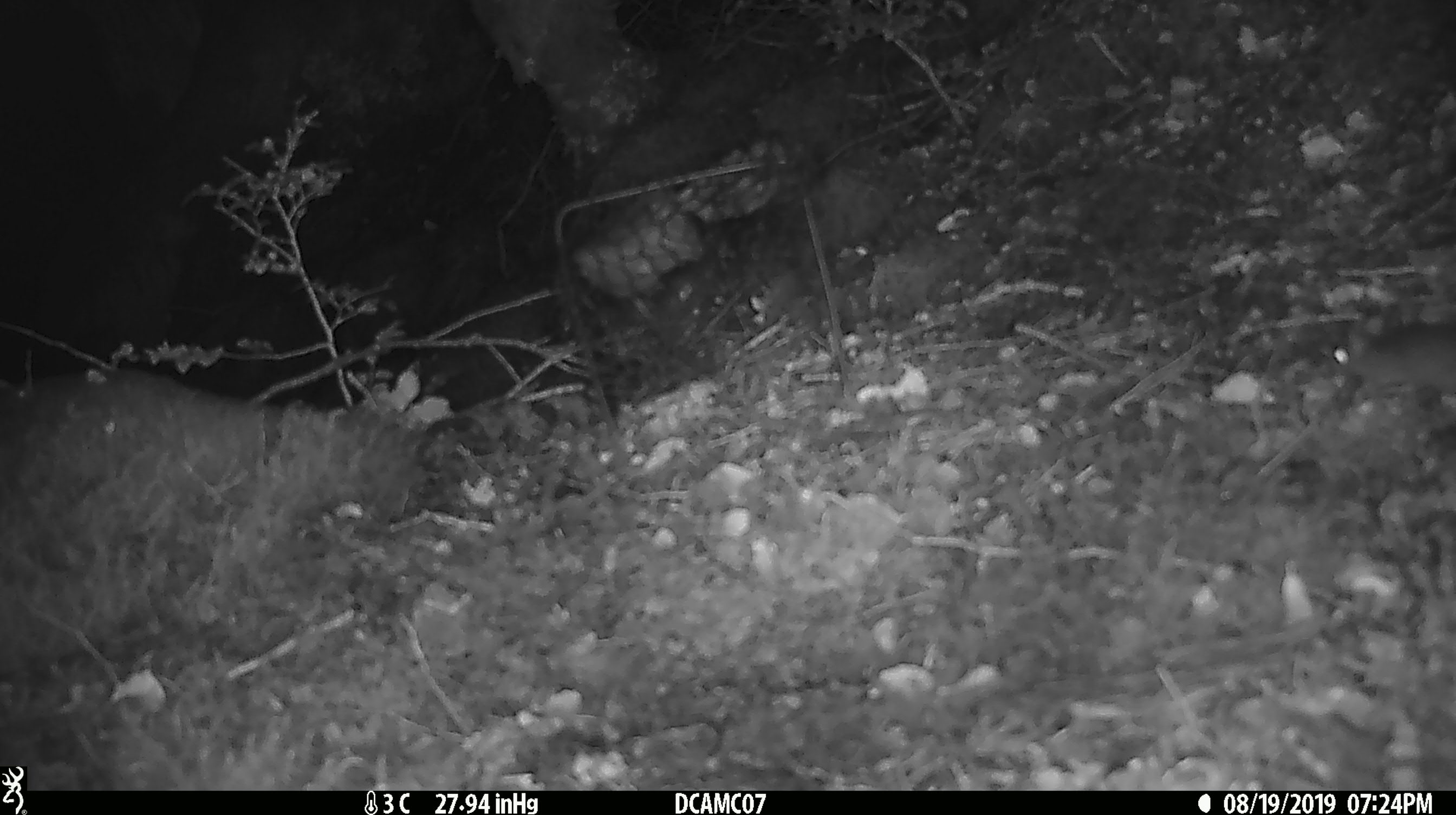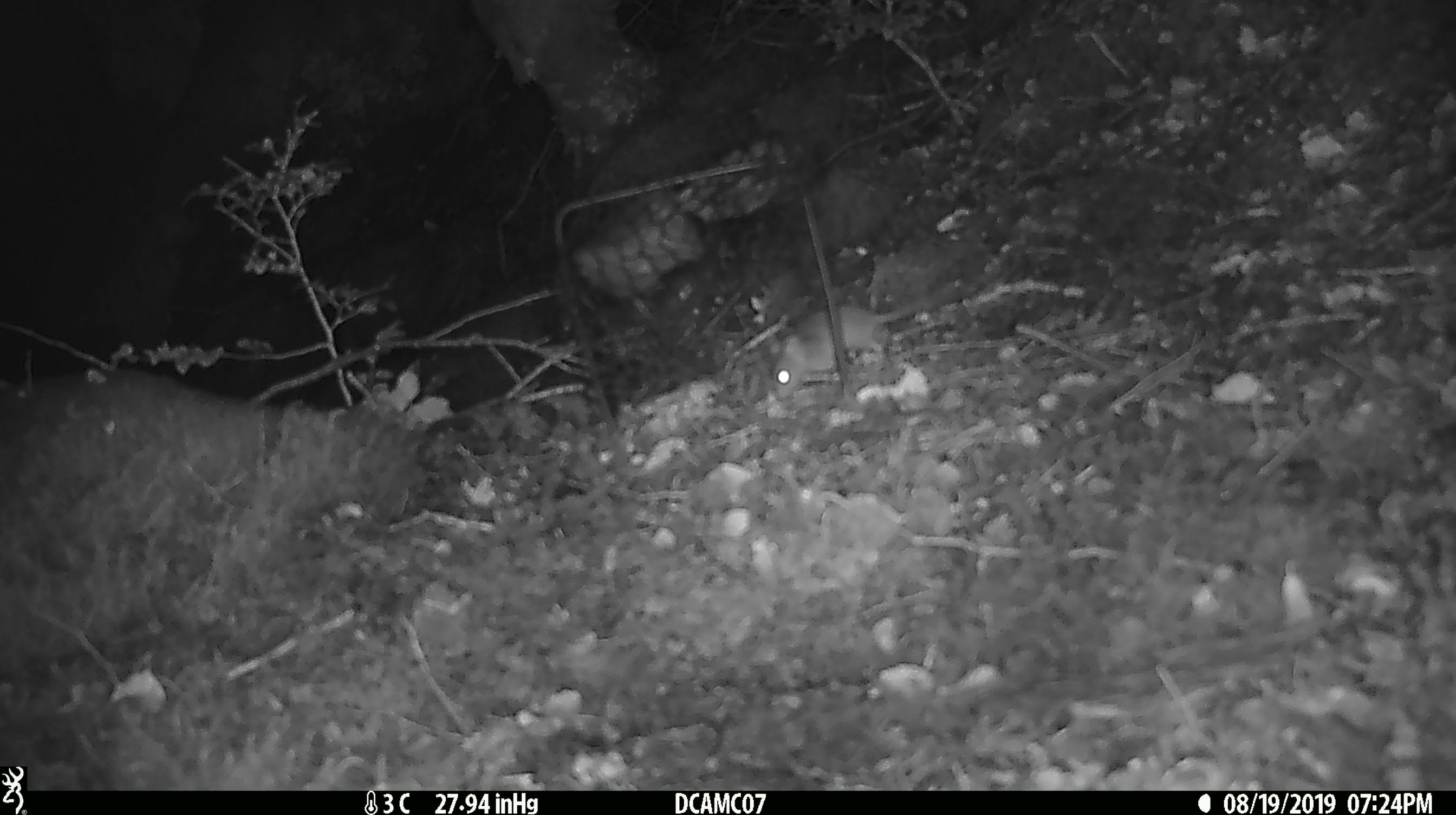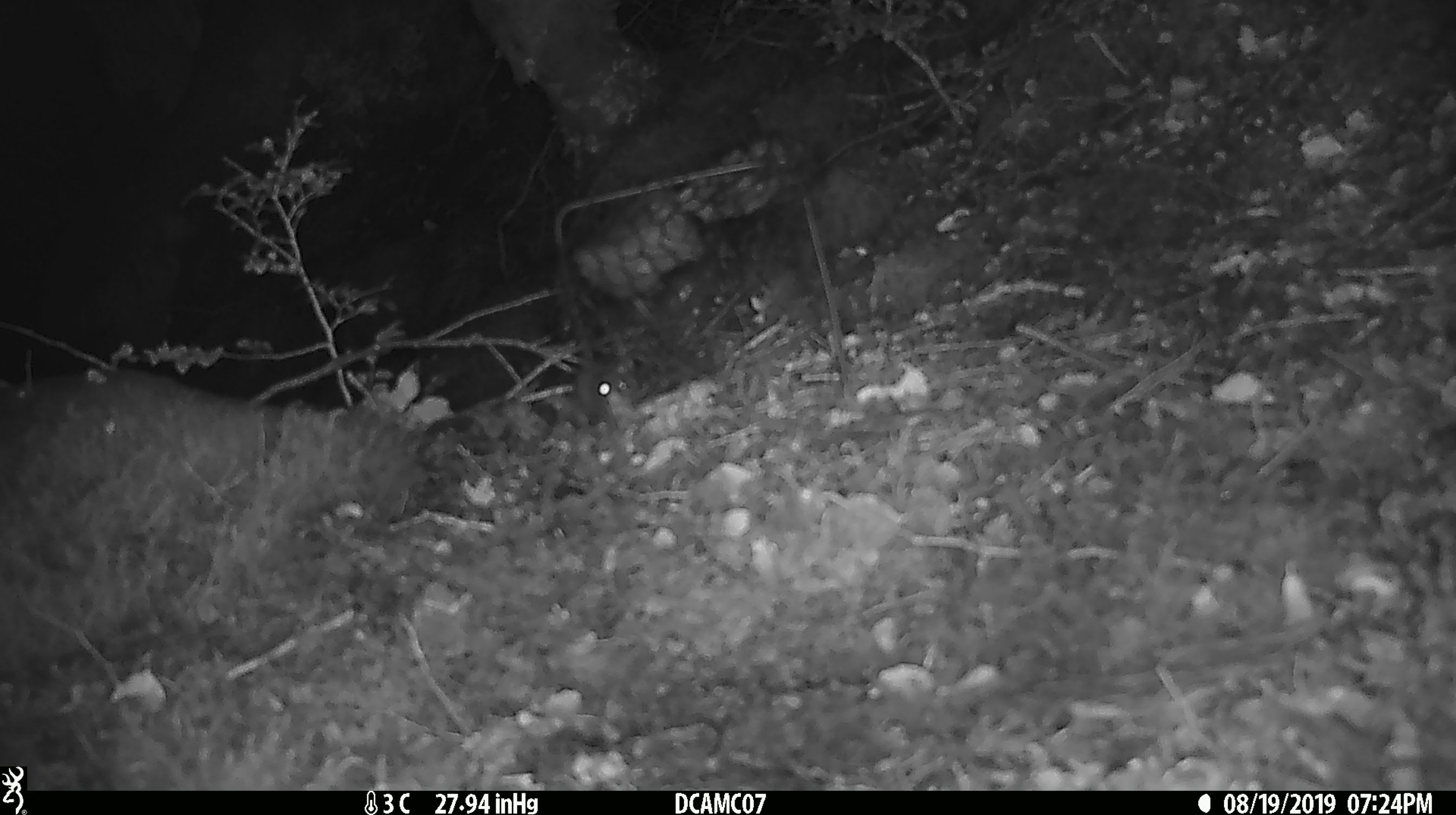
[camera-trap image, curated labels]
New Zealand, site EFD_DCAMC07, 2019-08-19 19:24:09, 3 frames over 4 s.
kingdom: Animalia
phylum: Chordata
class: Mammalia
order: Rodentia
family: Muridae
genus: Mus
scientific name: Mus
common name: mouse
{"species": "mouse (Mus)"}